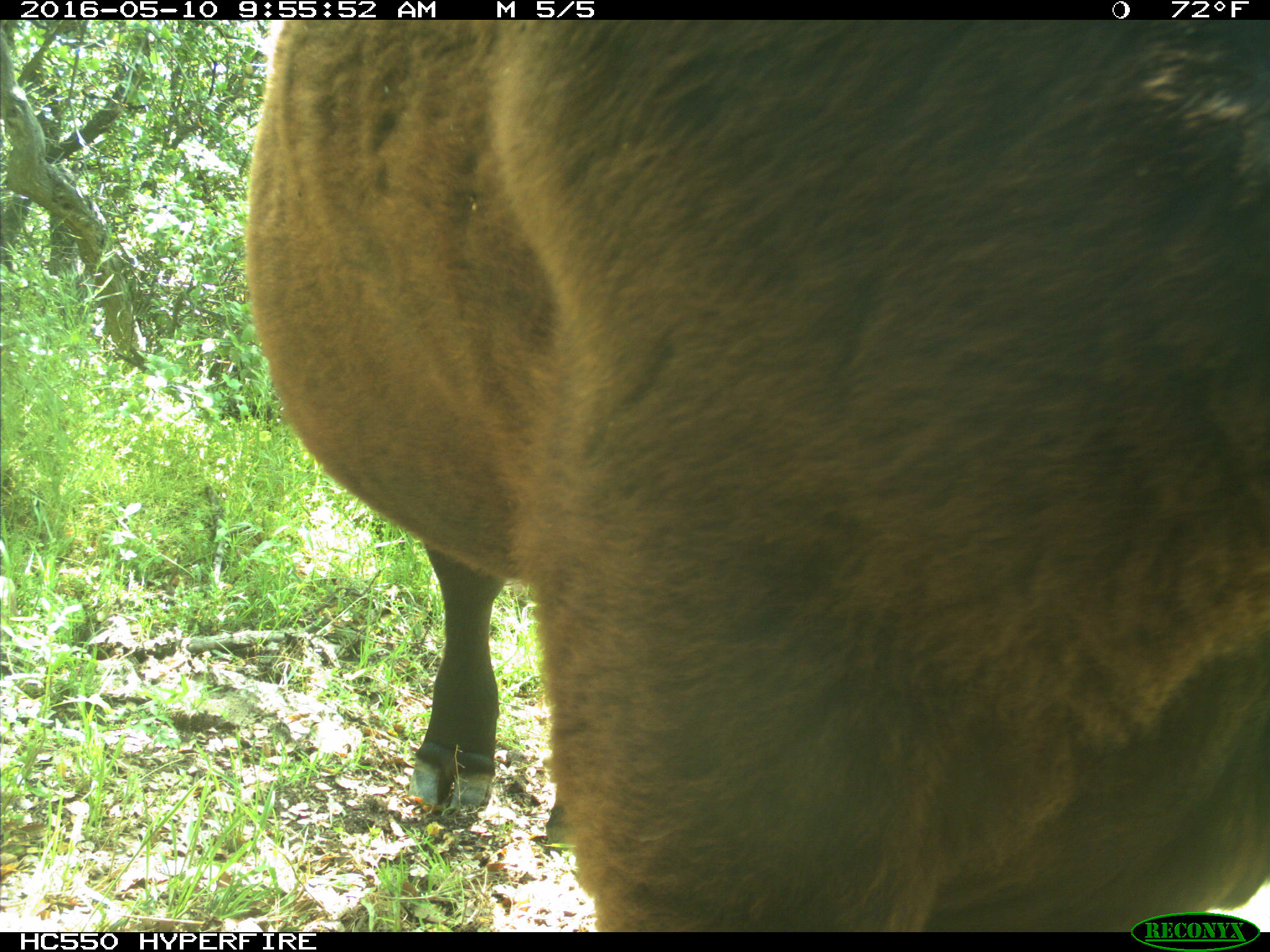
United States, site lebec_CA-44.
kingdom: Animalia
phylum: Chordata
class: Mammalia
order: Artiodactyla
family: Bovidae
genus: Bos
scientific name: Bos taurus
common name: domestic cow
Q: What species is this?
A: Bos taurus (domestic cow).